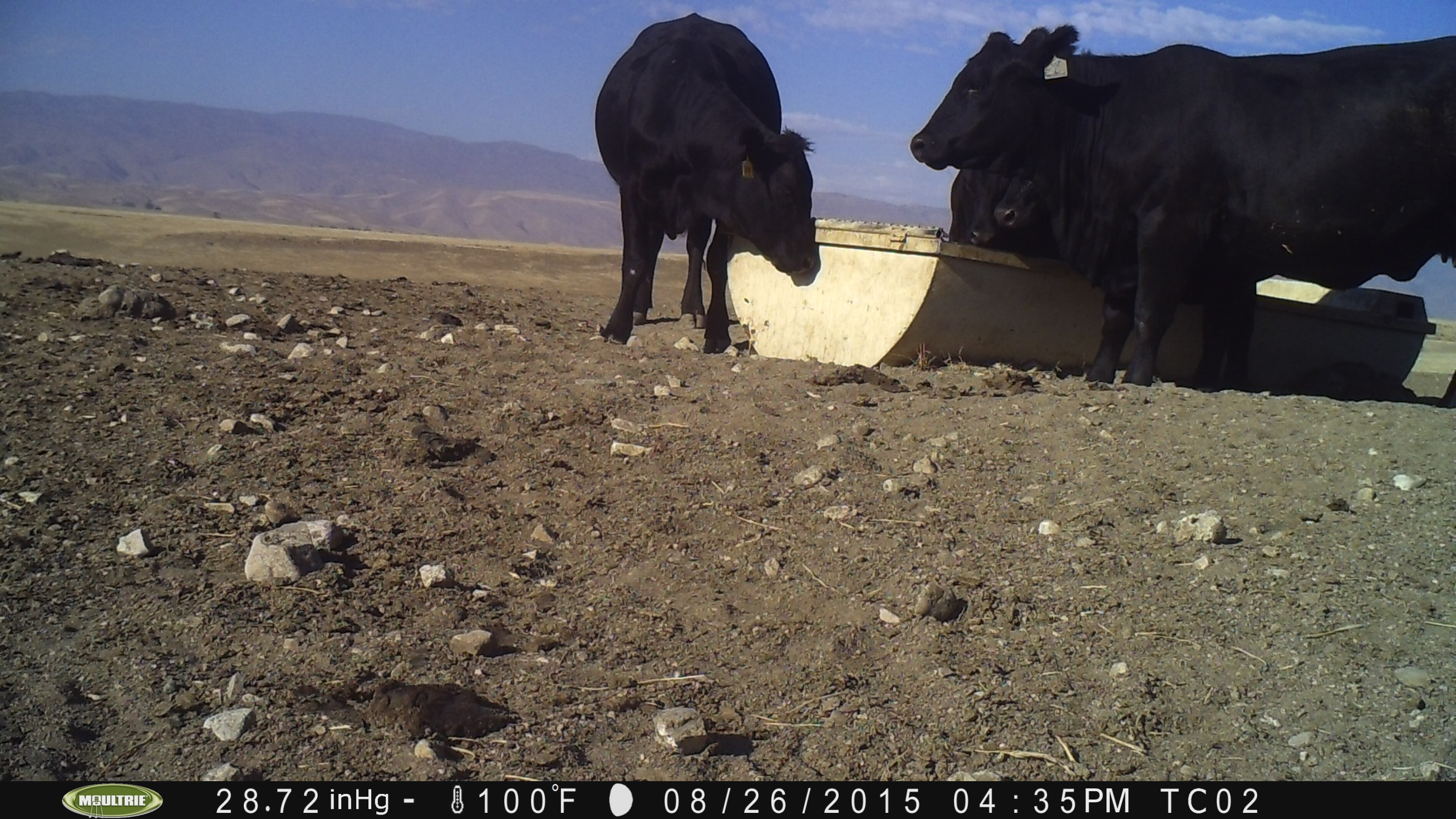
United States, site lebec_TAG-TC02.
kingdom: Animalia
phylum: Chordata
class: Mammalia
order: Artiodactyla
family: Bovidae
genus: Bos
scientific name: Bos taurus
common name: domestic cow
Bos taurus (domestic cow).